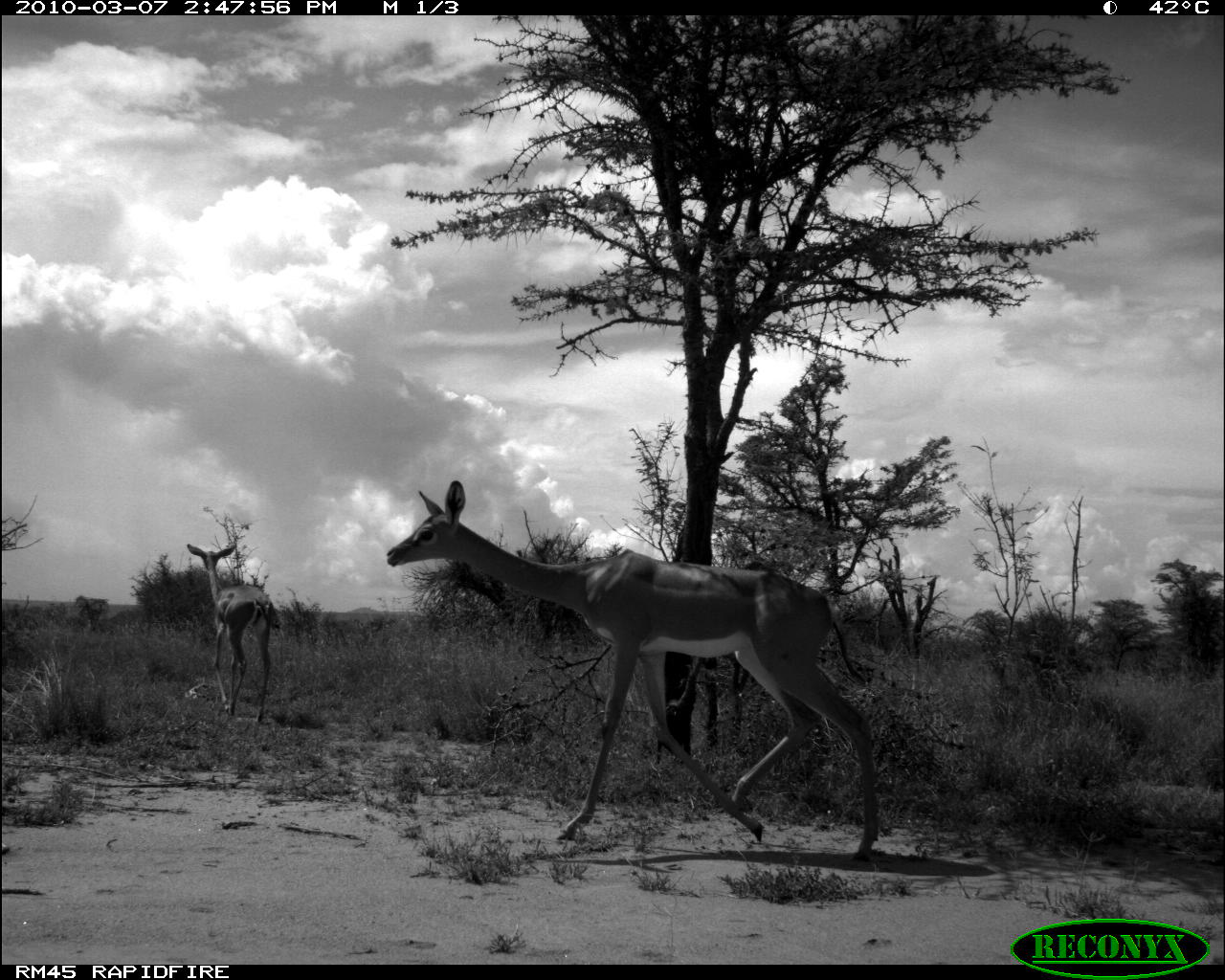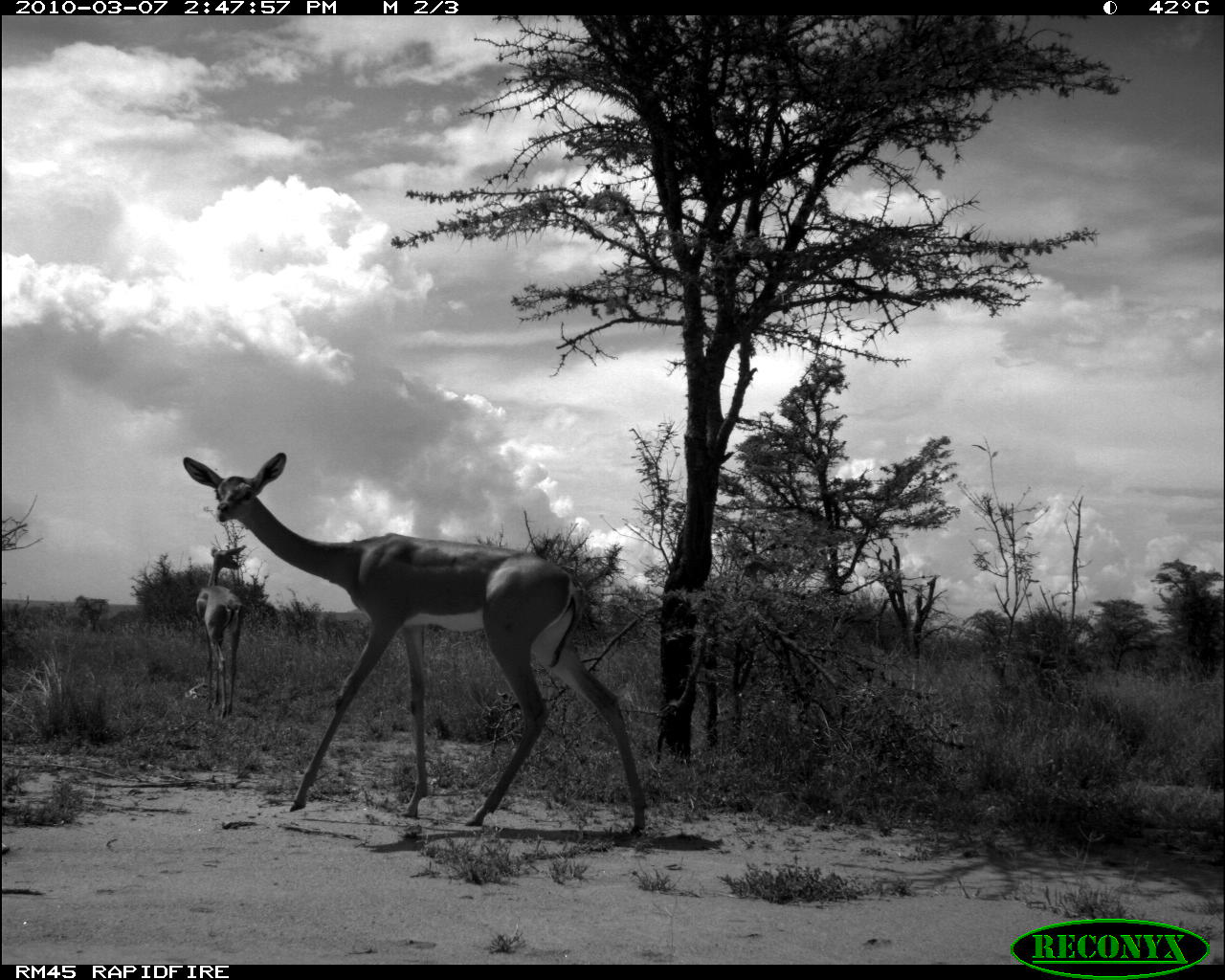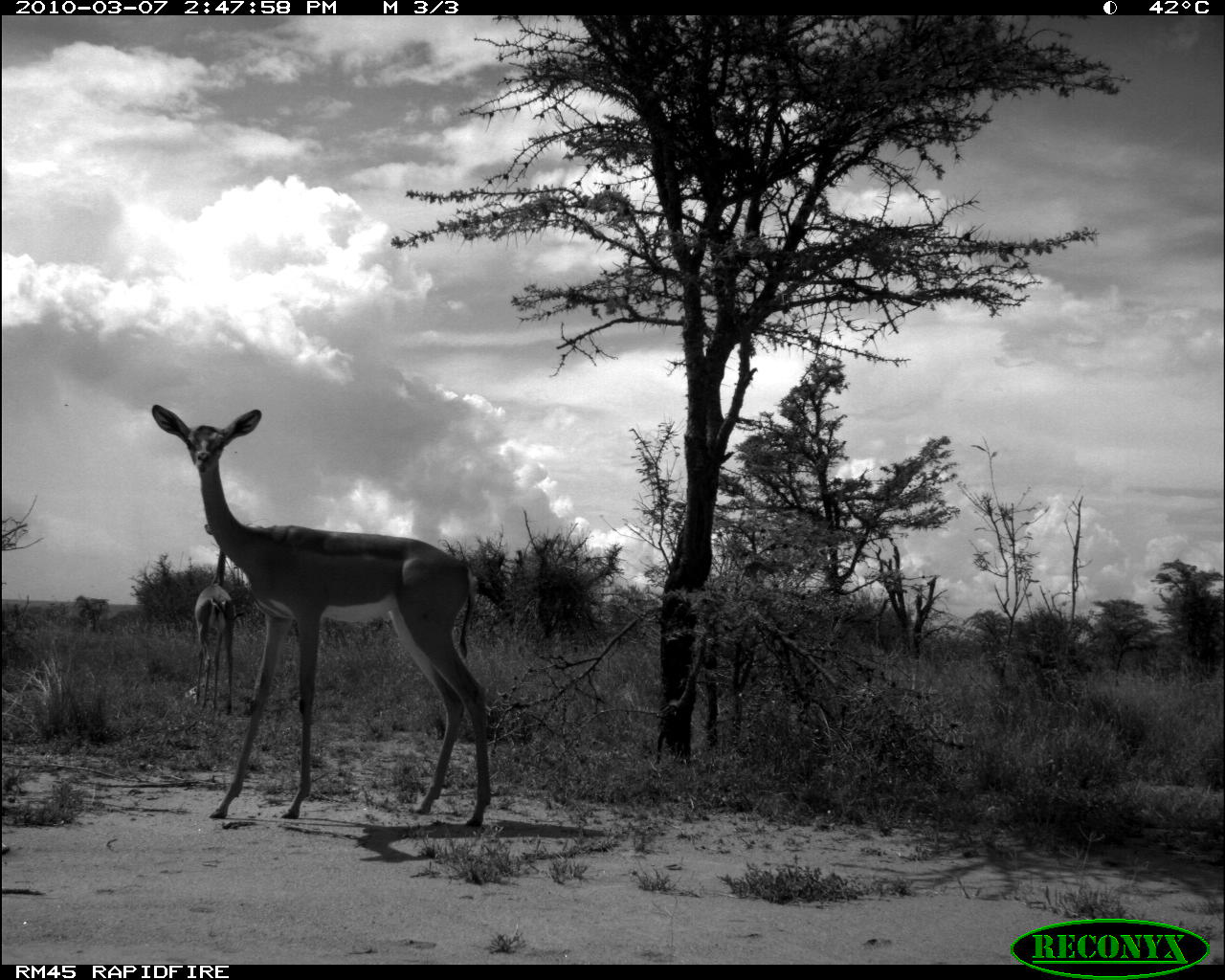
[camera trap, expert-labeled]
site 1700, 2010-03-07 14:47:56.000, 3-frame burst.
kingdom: Animalia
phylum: Chordata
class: Mammalia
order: Artiodactyla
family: Bovidae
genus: Litocranius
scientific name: Litocranius walleri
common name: gerenuk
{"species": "Litocranius walleri (gerenuk)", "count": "2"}